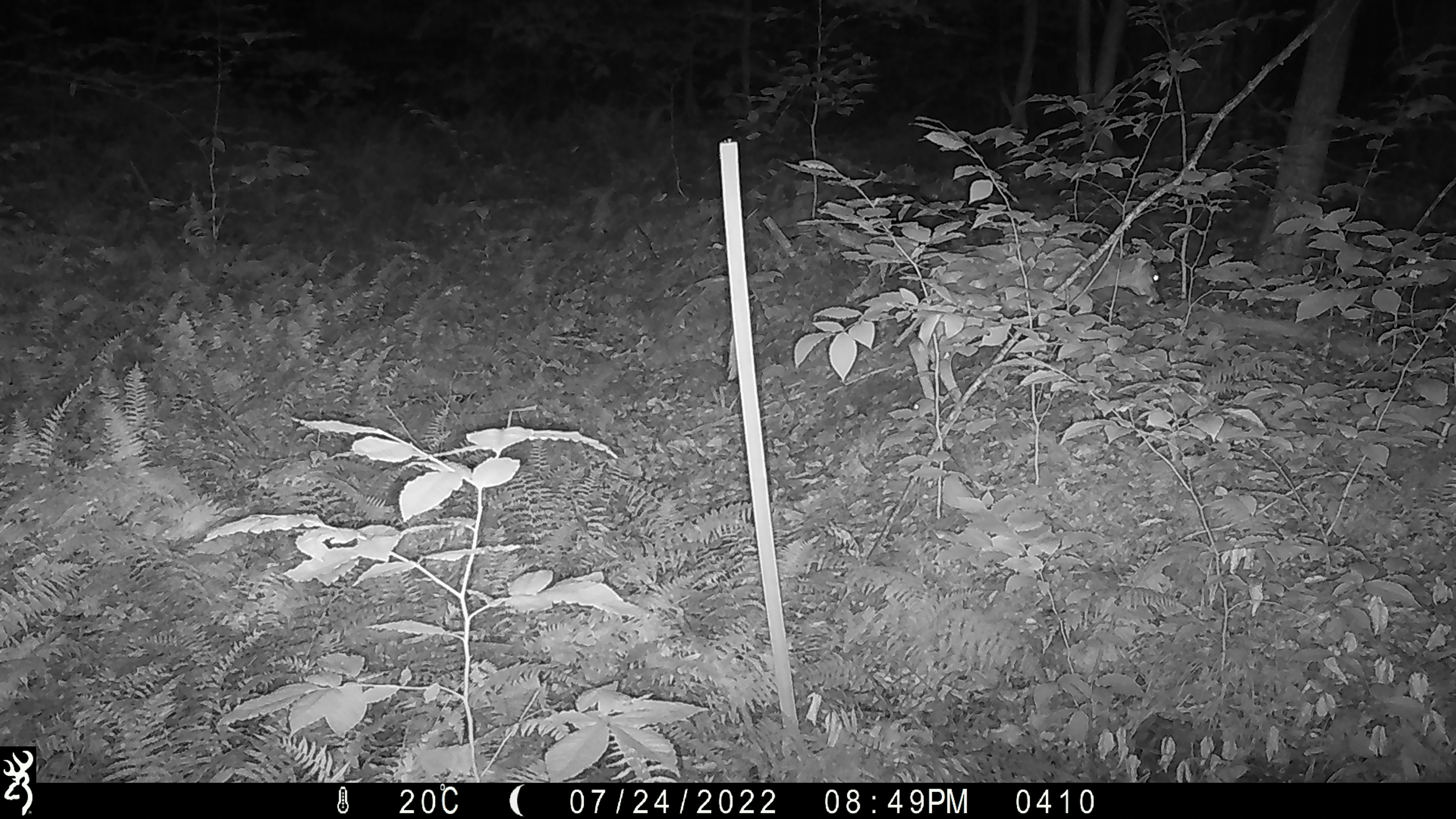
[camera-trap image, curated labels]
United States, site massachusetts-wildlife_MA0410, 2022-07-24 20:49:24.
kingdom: Animalia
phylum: Chordata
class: Mammalia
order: Artiodactyla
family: Cervidae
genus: Odocoileus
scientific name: Odocoileus virginianus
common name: white-tailed deer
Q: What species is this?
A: White-tailed deer (Odocoileus virginianus).